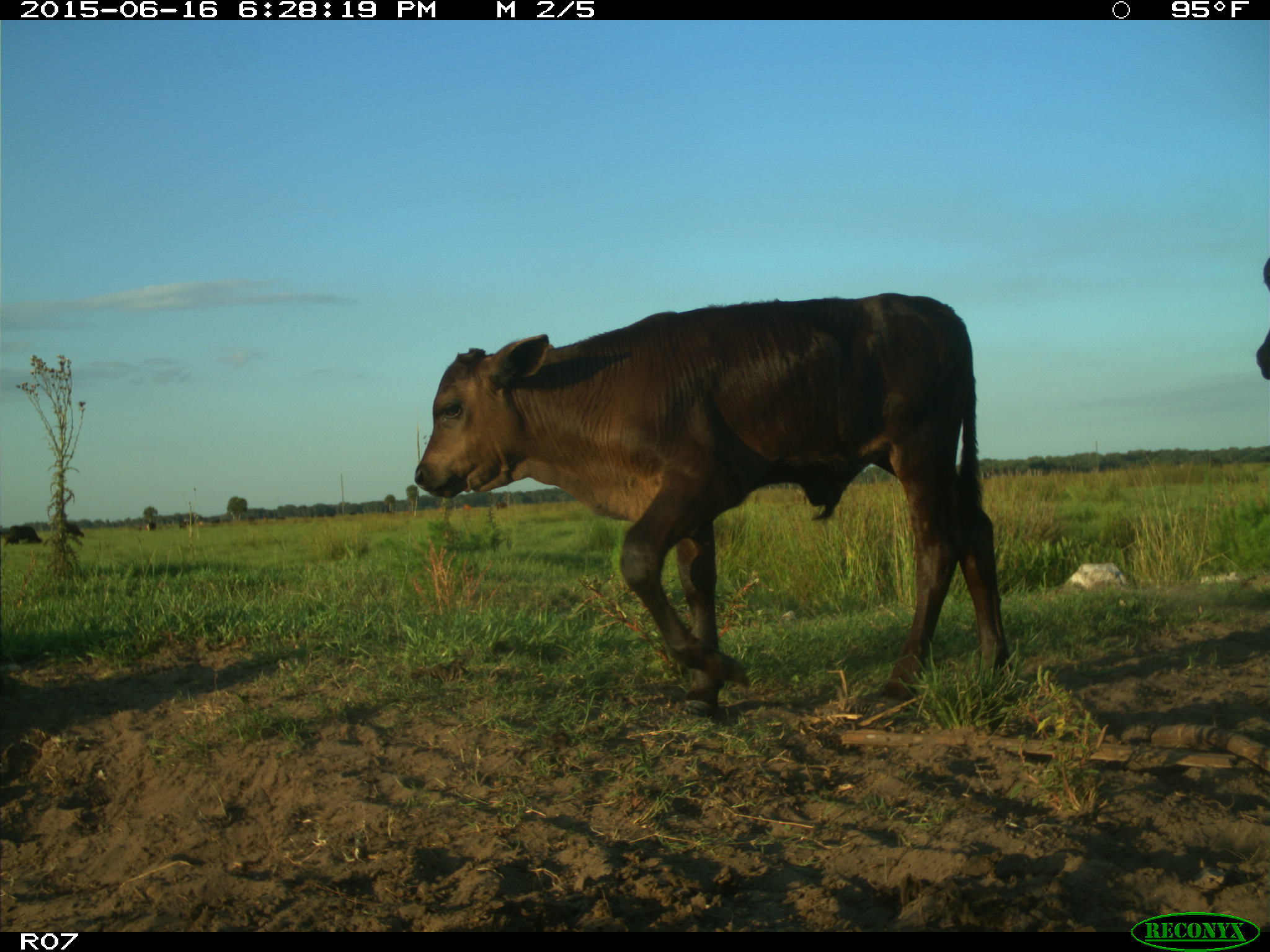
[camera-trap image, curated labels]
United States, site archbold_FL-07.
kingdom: Animalia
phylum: Chordata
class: Mammalia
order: Artiodactyla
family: Bovidae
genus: Bos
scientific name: Bos taurus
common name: domestic cow